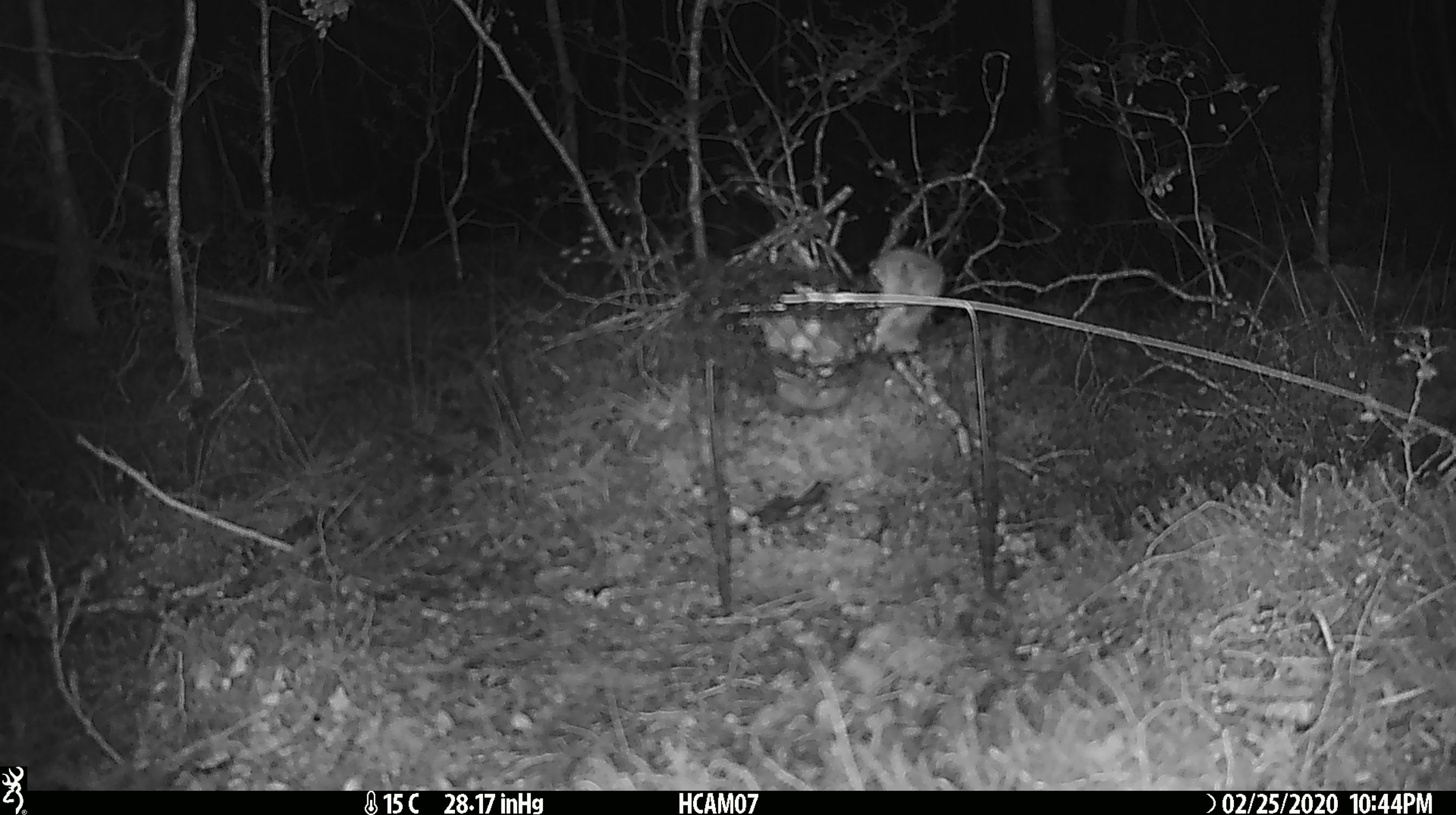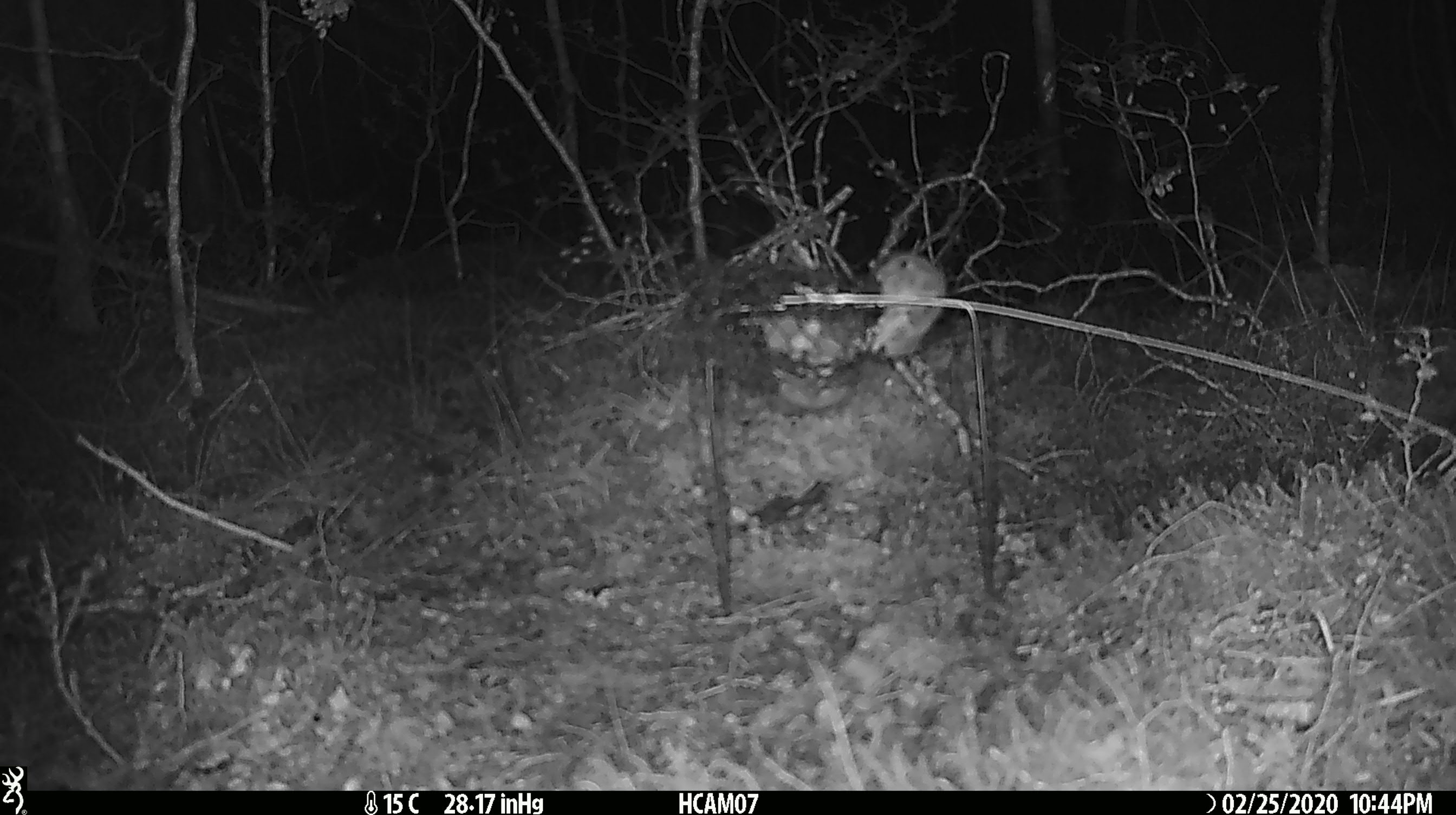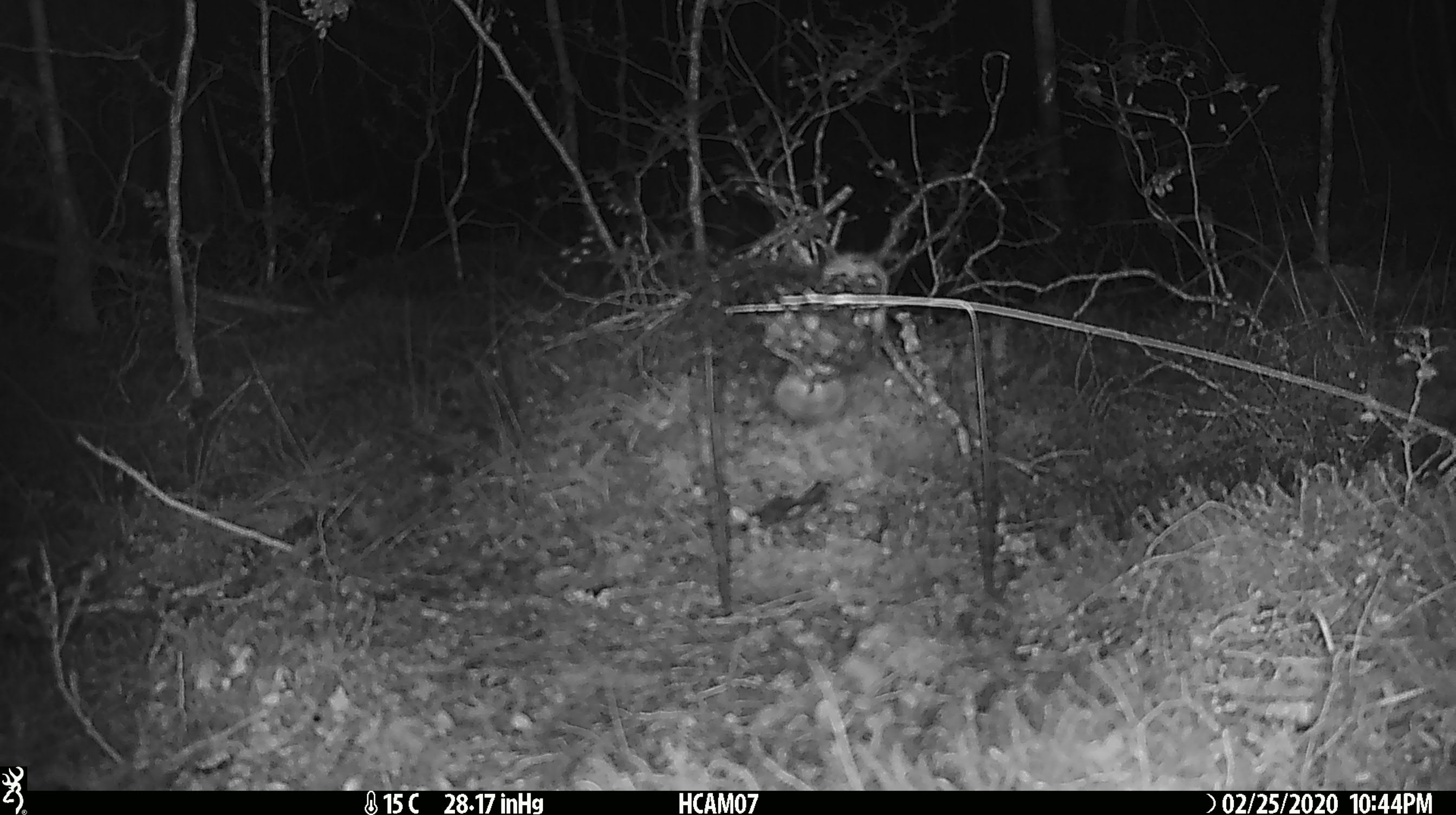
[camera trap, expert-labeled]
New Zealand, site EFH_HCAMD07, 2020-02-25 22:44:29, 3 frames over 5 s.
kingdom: Animalia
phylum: Chordata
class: Mammalia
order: Rodentia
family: Muridae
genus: Mus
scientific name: Mus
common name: mouse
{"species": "mouse (Mus)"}